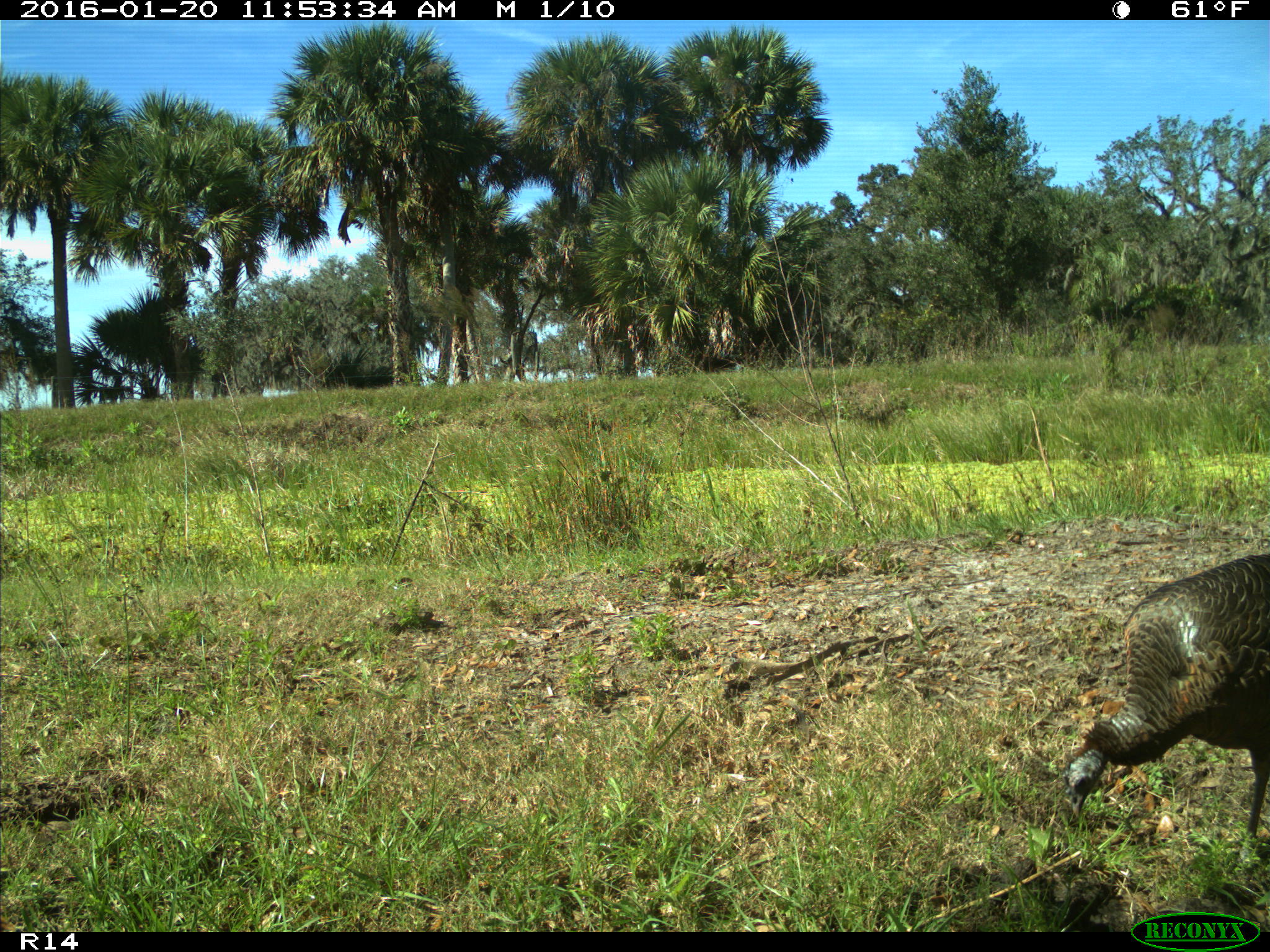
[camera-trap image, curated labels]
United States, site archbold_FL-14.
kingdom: Animalia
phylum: Chordata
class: Aves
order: Galliformes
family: Phasianidae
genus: Meleagris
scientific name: Meleagris gallopavo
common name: wild turkey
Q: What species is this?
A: Meleagris gallopavo (wild turkey).